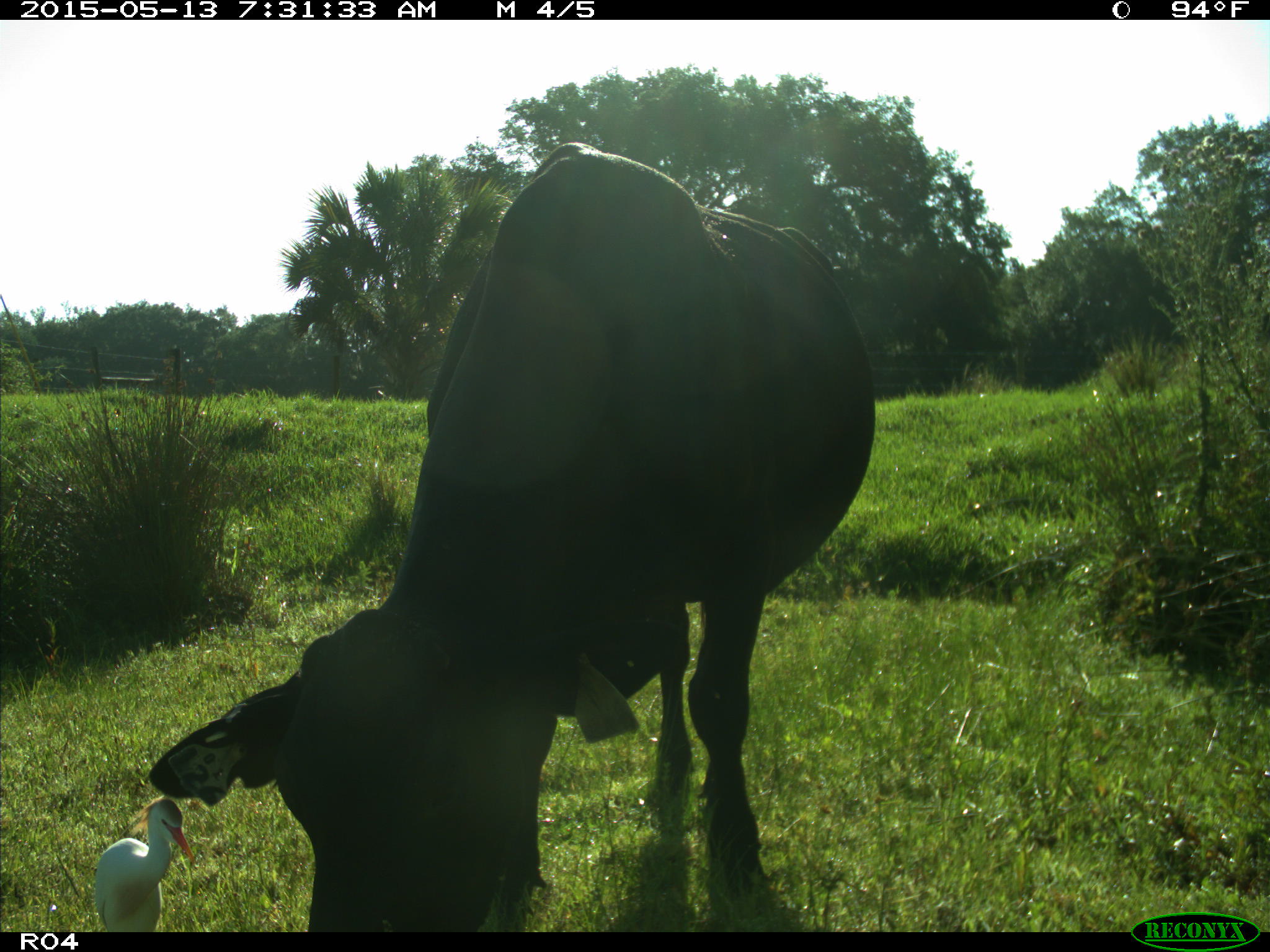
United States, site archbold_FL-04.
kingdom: Animalia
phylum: Chordata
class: Mammalia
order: Artiodactyla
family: Bovidae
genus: Bos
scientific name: Bos taurus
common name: domestic cow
Bos taurus (domestic cow).